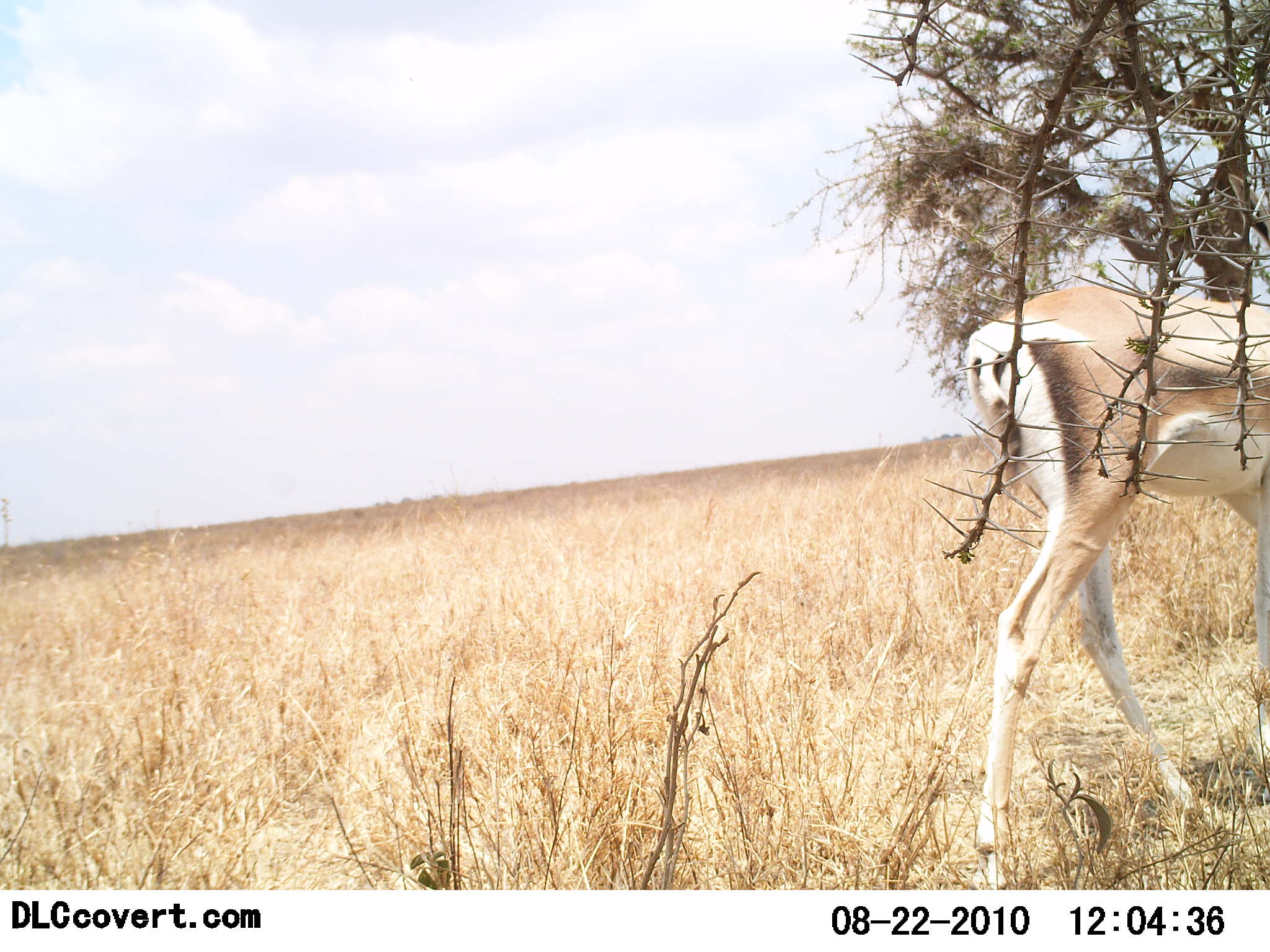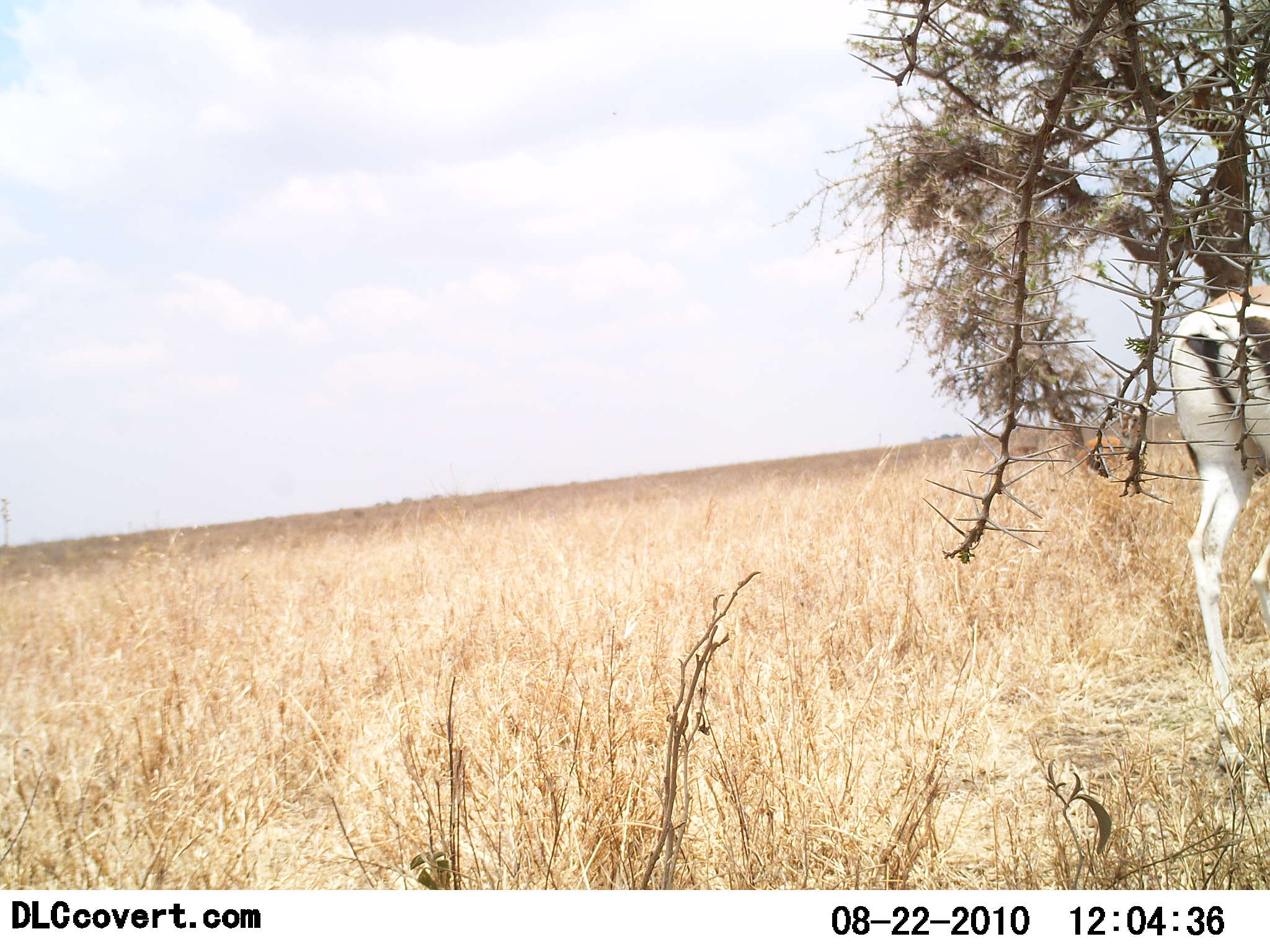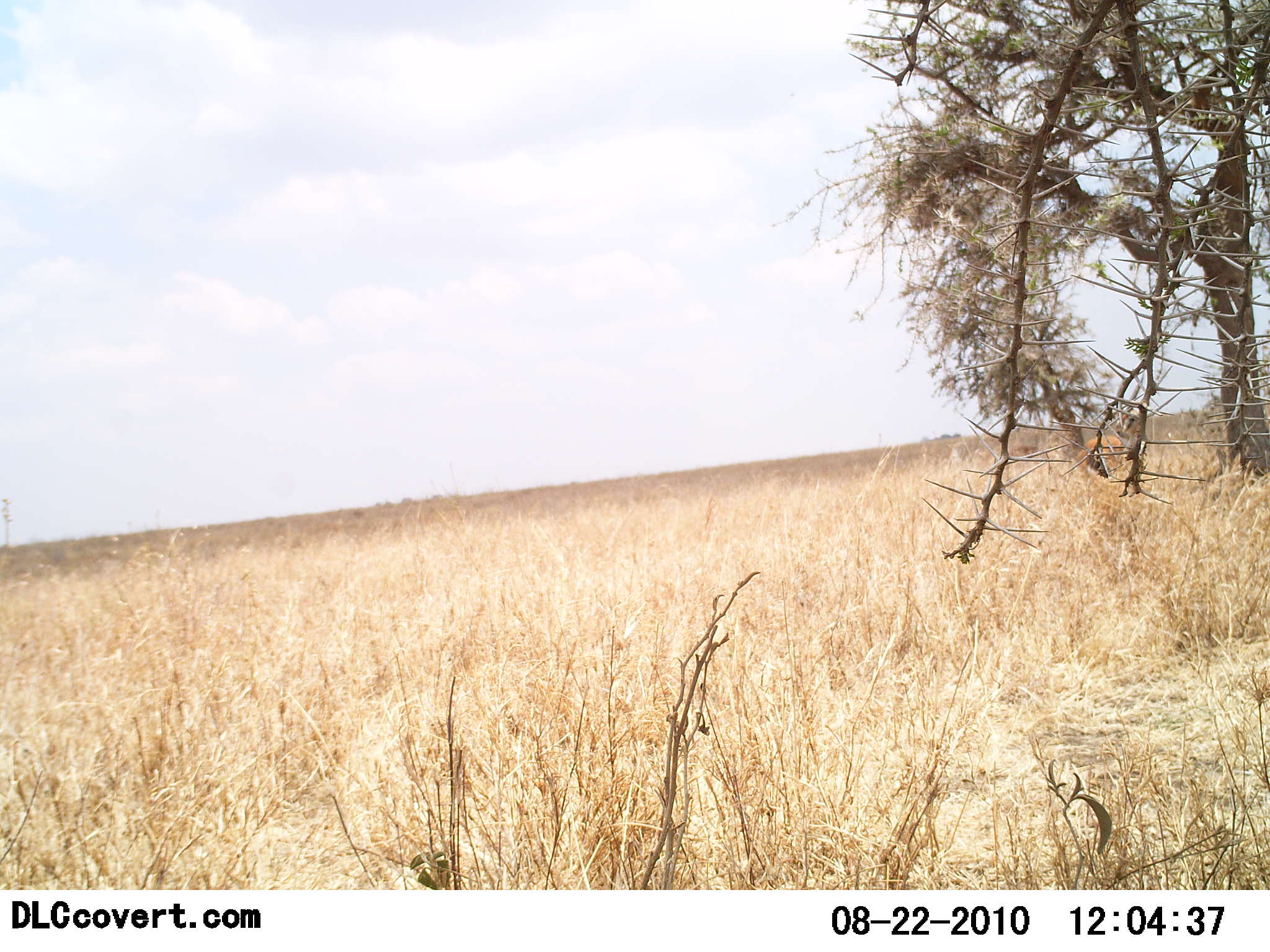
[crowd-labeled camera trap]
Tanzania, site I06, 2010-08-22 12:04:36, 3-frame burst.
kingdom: Animalia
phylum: Chordata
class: Mammalia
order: Artiodactyla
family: Bovidae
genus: Nanger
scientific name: Nanger granti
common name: grant's gazelle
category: gazellegrants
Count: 1.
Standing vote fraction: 21%.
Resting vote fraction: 0%.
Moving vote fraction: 86%.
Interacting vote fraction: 0%.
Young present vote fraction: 0%.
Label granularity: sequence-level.